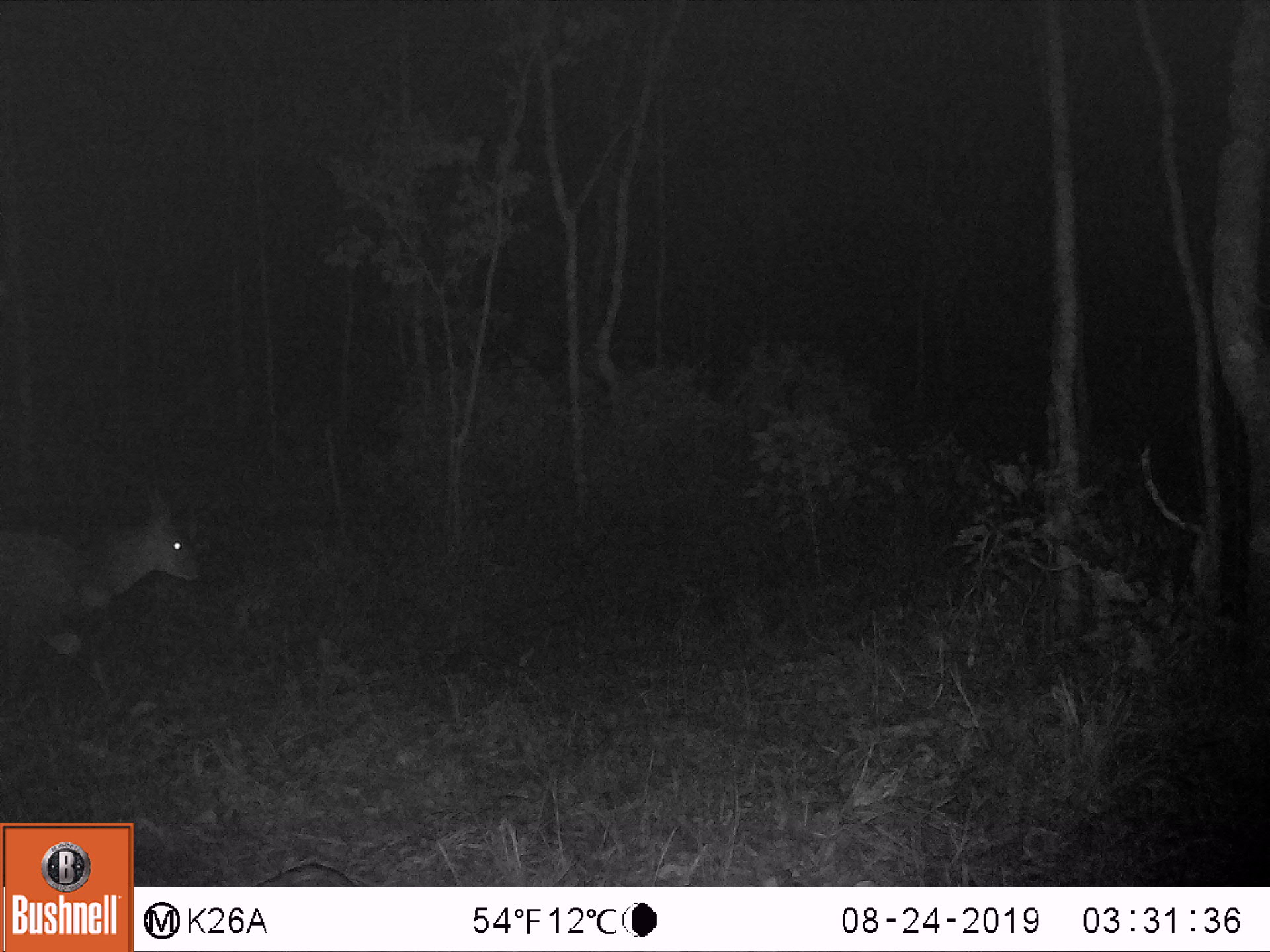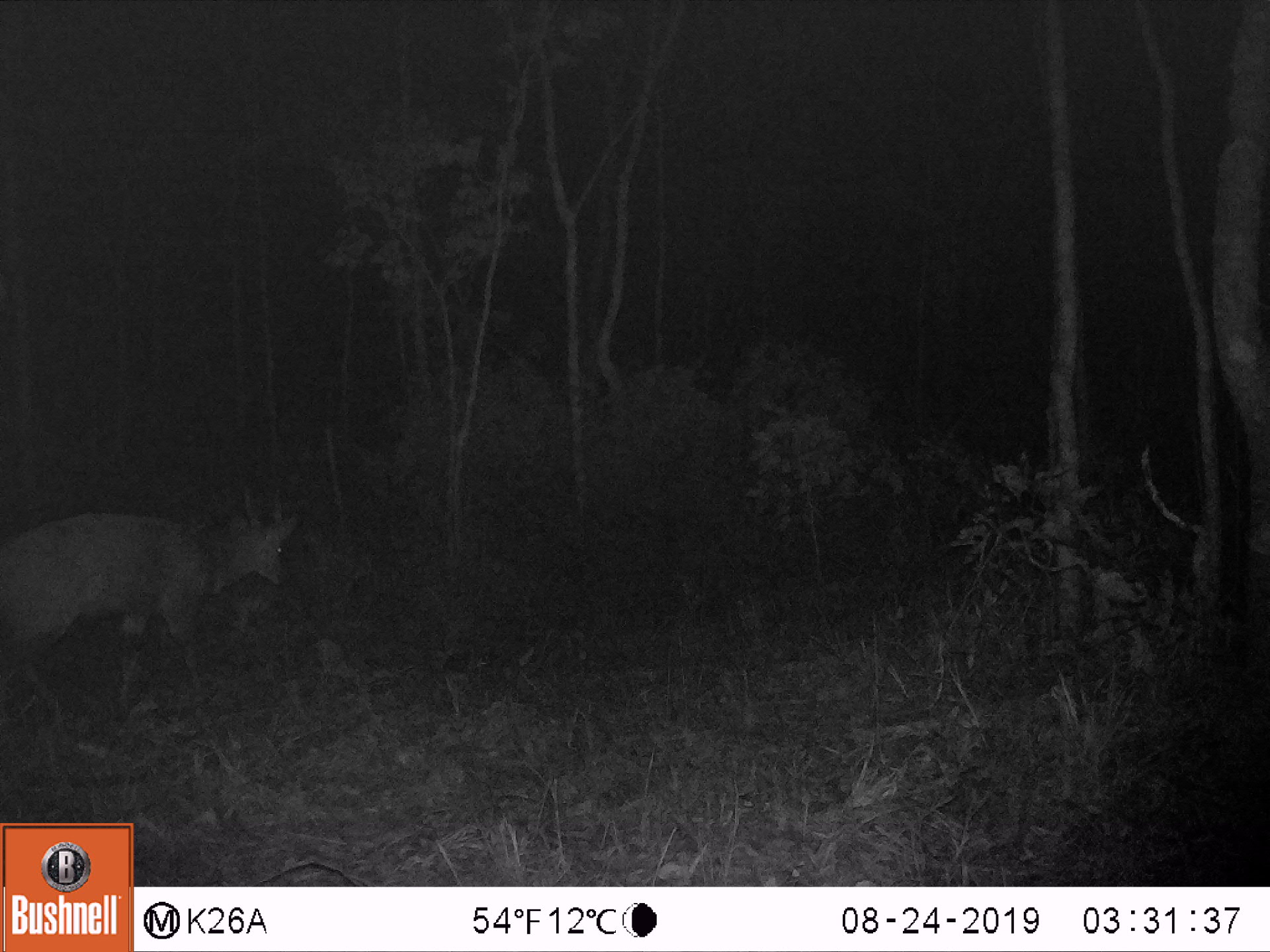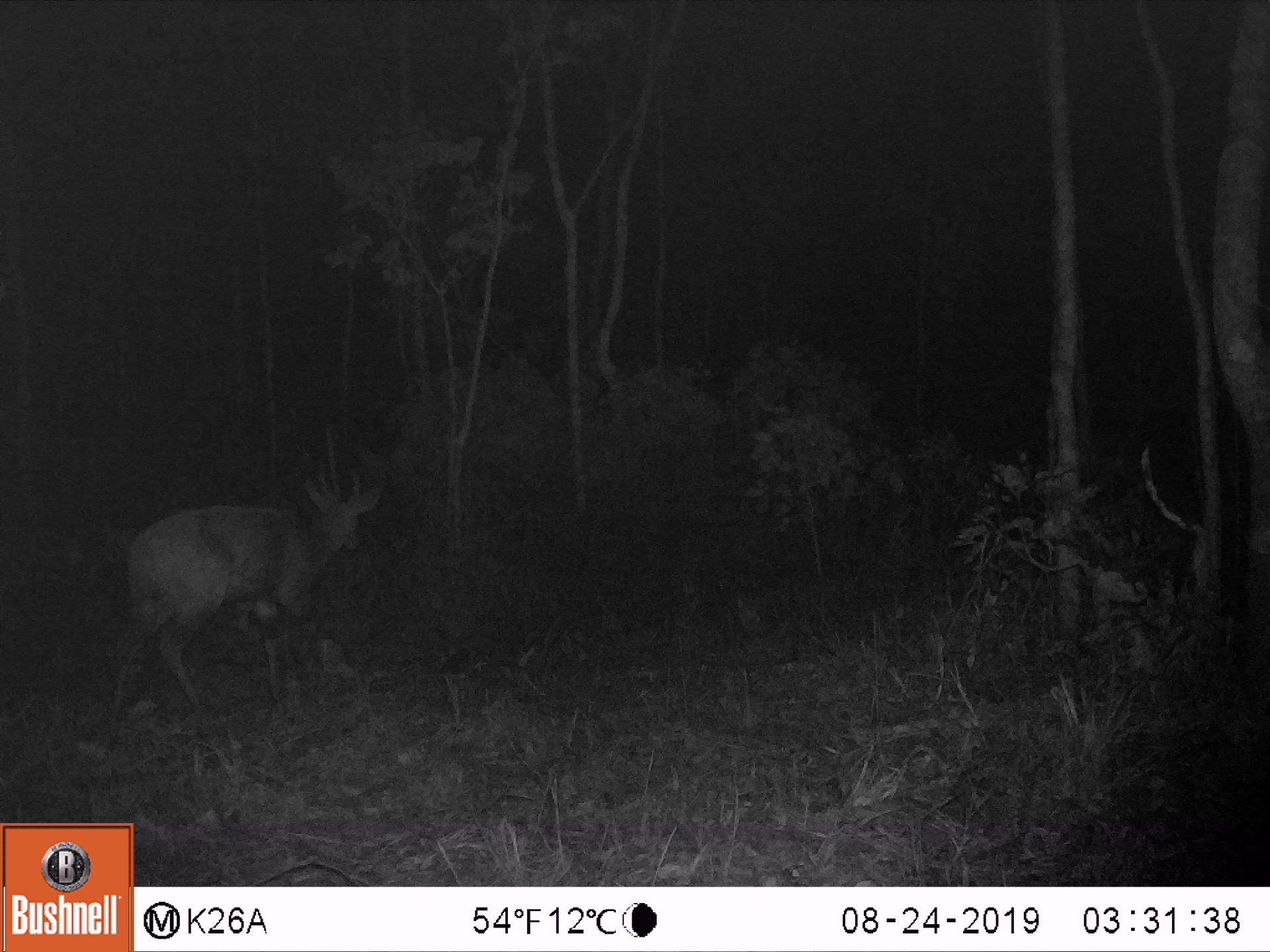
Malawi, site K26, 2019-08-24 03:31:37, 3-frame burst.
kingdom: Animalia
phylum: Chordata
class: Mammalia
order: Artiodactyla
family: Bovidae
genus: Tragelaphus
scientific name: Tragelaphus sylvaticus sylvaticus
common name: cape bushbuck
Cape bushbuck (Tragelaphus sylvaticus sylvaticus), count 1.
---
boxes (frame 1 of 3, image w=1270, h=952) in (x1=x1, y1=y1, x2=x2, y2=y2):
cape bushbuck: (x1=0, y1=449, x2=208, y2=734)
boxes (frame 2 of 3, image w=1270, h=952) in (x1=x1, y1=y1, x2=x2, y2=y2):
cape bushbuck: (x1=2, y1=445, x2=306, y2=742)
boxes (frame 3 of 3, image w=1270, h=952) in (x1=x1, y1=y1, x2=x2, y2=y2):
cape bushbuck: (x1=102, y1=412, x2=387, y2=742)